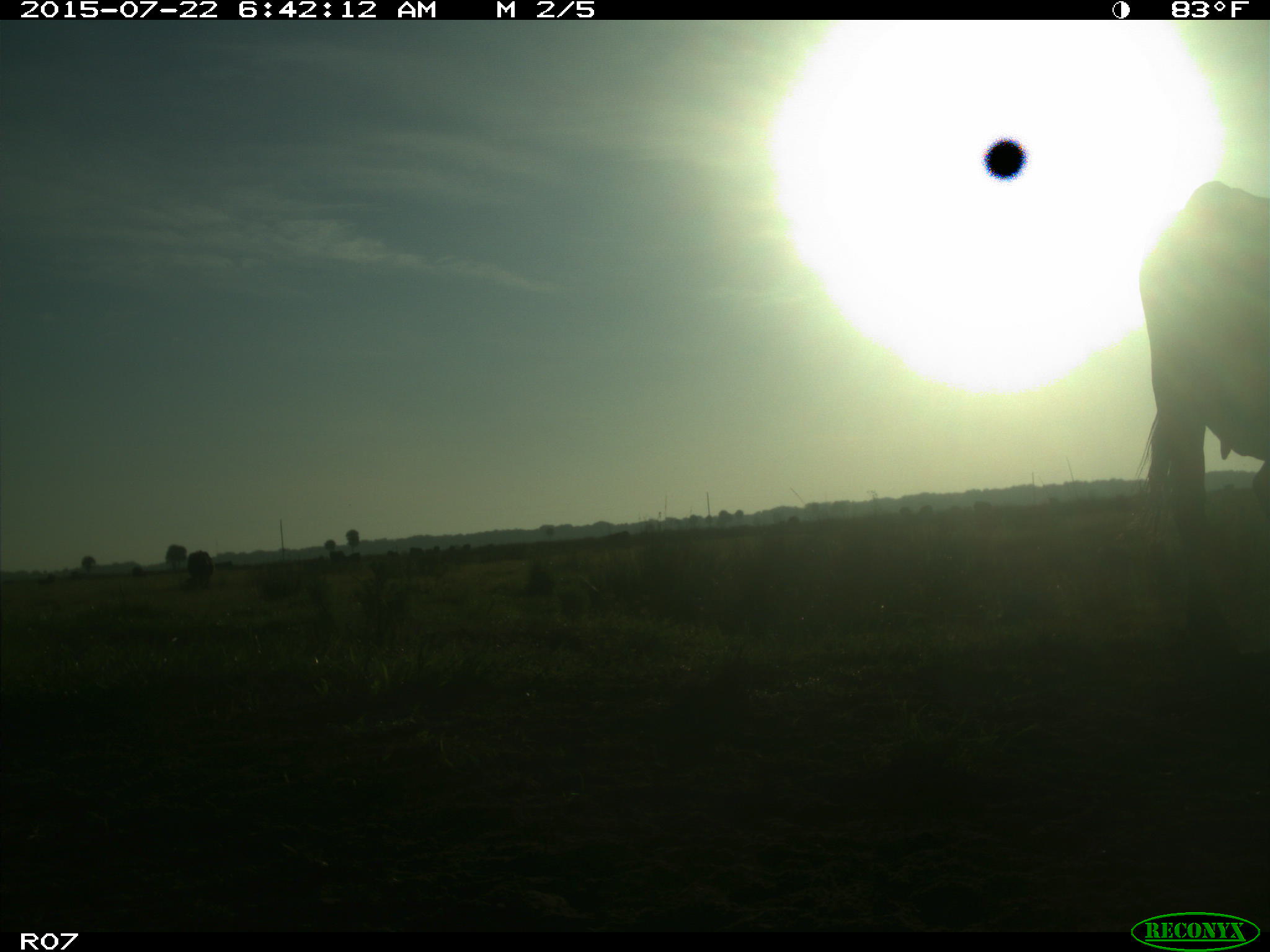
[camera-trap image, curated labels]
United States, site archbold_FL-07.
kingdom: Animalia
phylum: Chordata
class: Mammalia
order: Artiodactyla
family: Bovidae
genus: Bos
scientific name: Bos taurus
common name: domestic cow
Bos taurus (domestic cow).